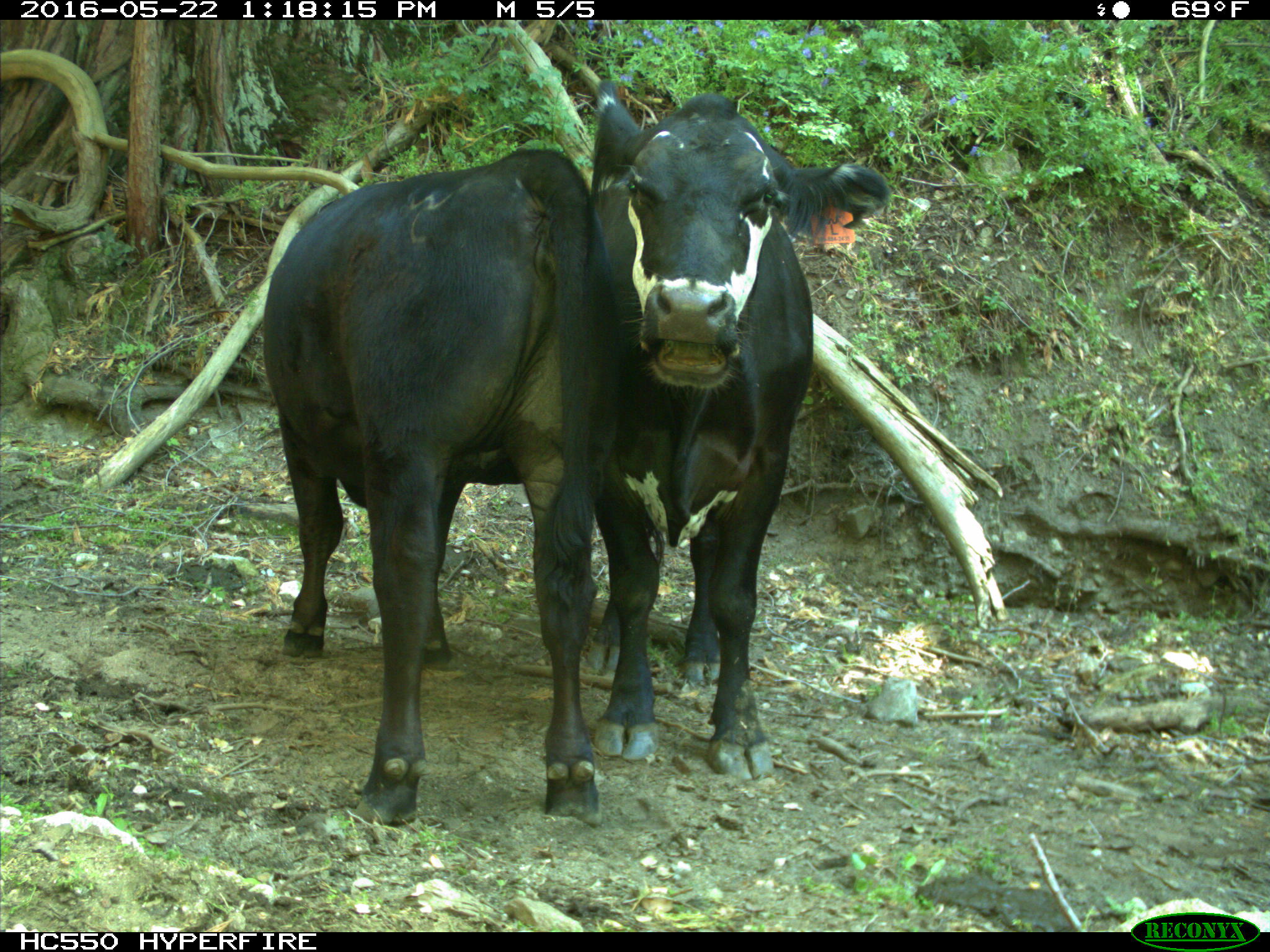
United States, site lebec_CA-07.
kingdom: Animalia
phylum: Chordata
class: Mammalia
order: Artiodactyla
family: Bovidae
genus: Bos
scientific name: Bos taurus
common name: domestic cow